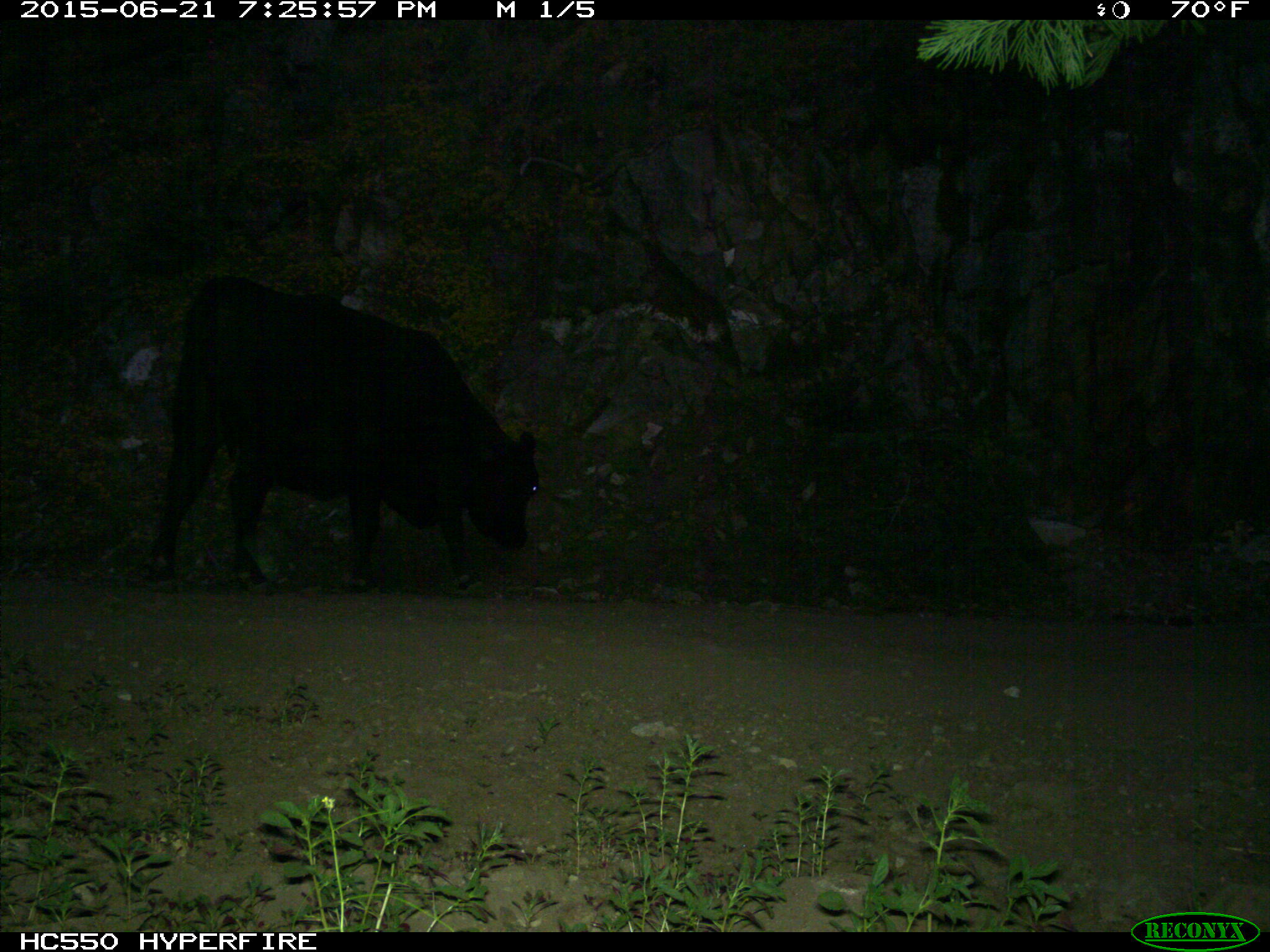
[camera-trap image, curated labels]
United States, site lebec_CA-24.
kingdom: Animalia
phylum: Chordata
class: Mammalia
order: Artiodactyla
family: Bovidae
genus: Bos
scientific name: Bos taurus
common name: domestic cow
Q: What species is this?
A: Bos taurus (domestic cow).